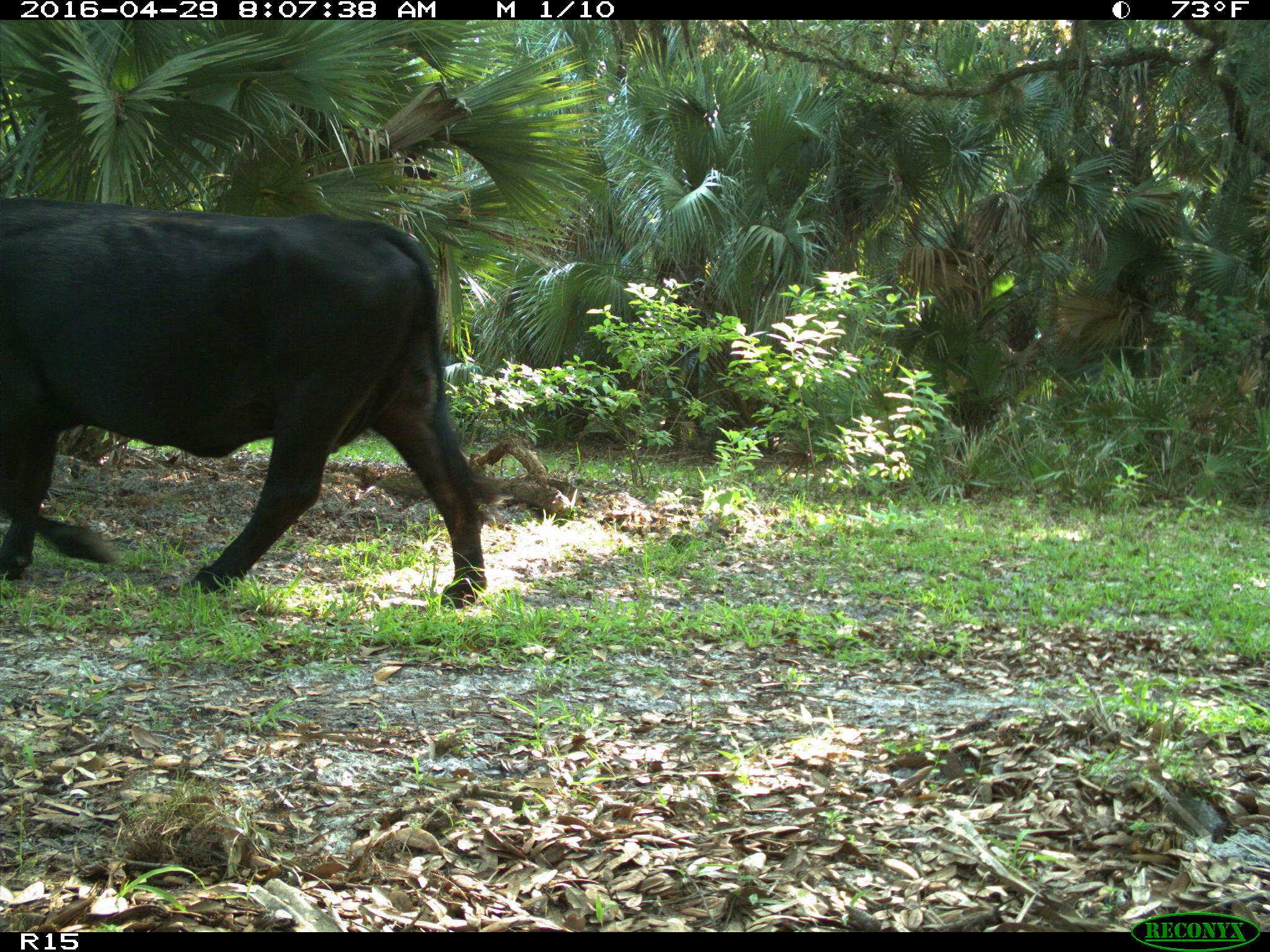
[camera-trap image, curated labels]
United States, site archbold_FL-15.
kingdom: Animalia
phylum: Chordata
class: Mammalia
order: Artiodactyla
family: Bovidae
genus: Bos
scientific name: Bos taurus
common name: domestic cow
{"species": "Bos taurus (domestic cow)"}